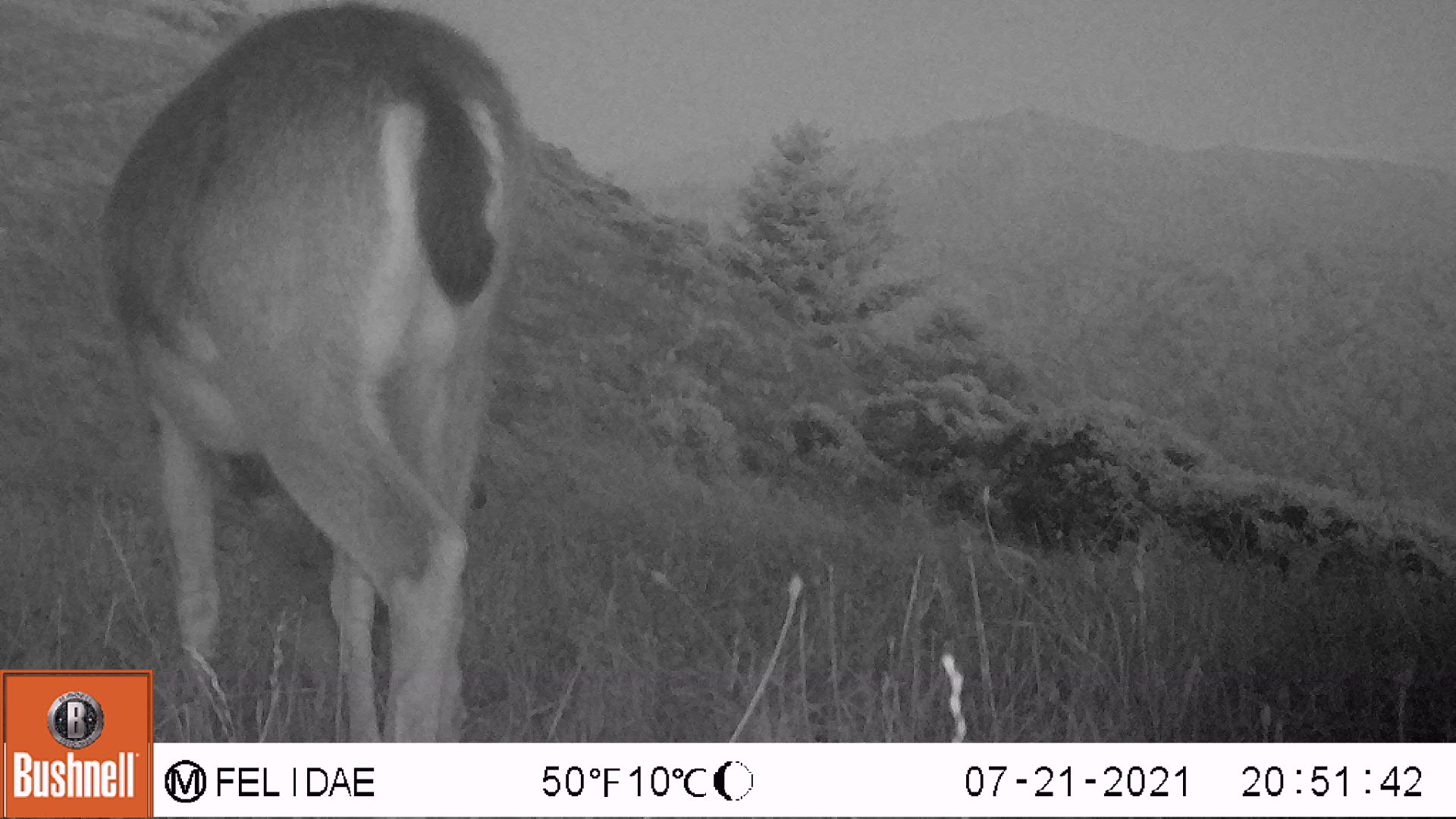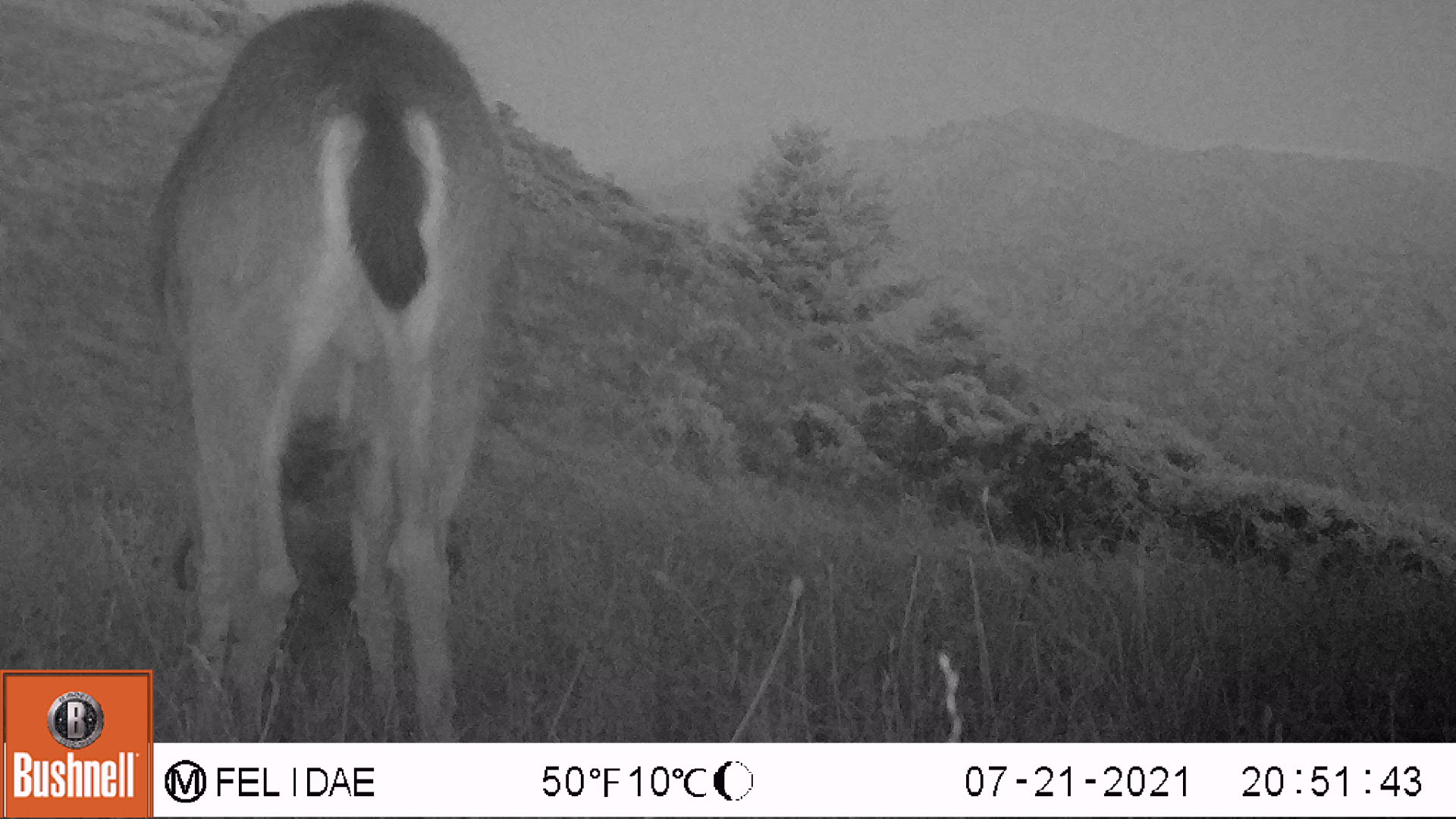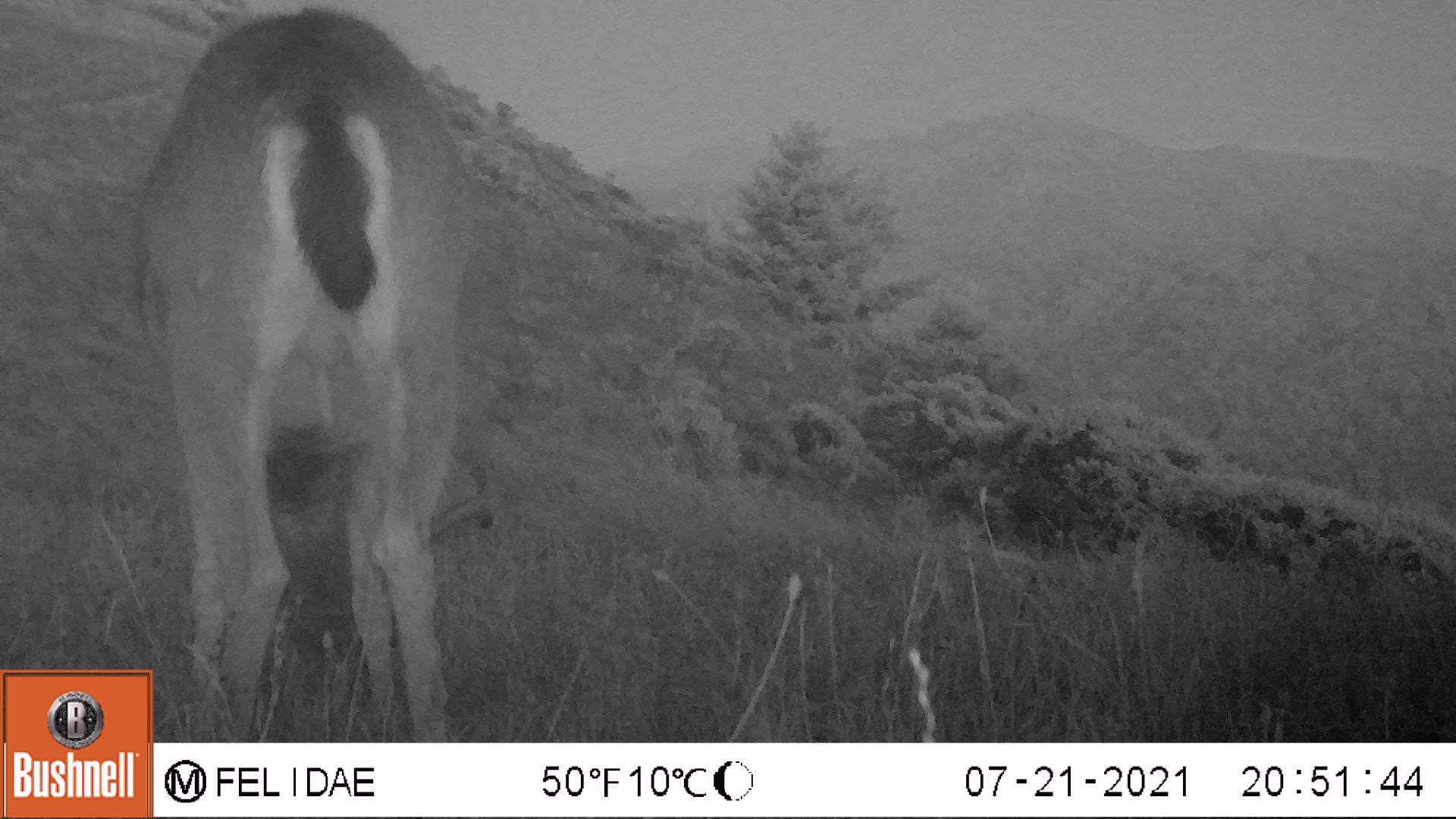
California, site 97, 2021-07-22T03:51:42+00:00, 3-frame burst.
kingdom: Animalia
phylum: Chordata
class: Mammalia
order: Artiodactyla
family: Cervidae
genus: Odocoileus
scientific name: Odocoileus hemionus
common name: mule deer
Mule deer (Odocoileus hemionus).